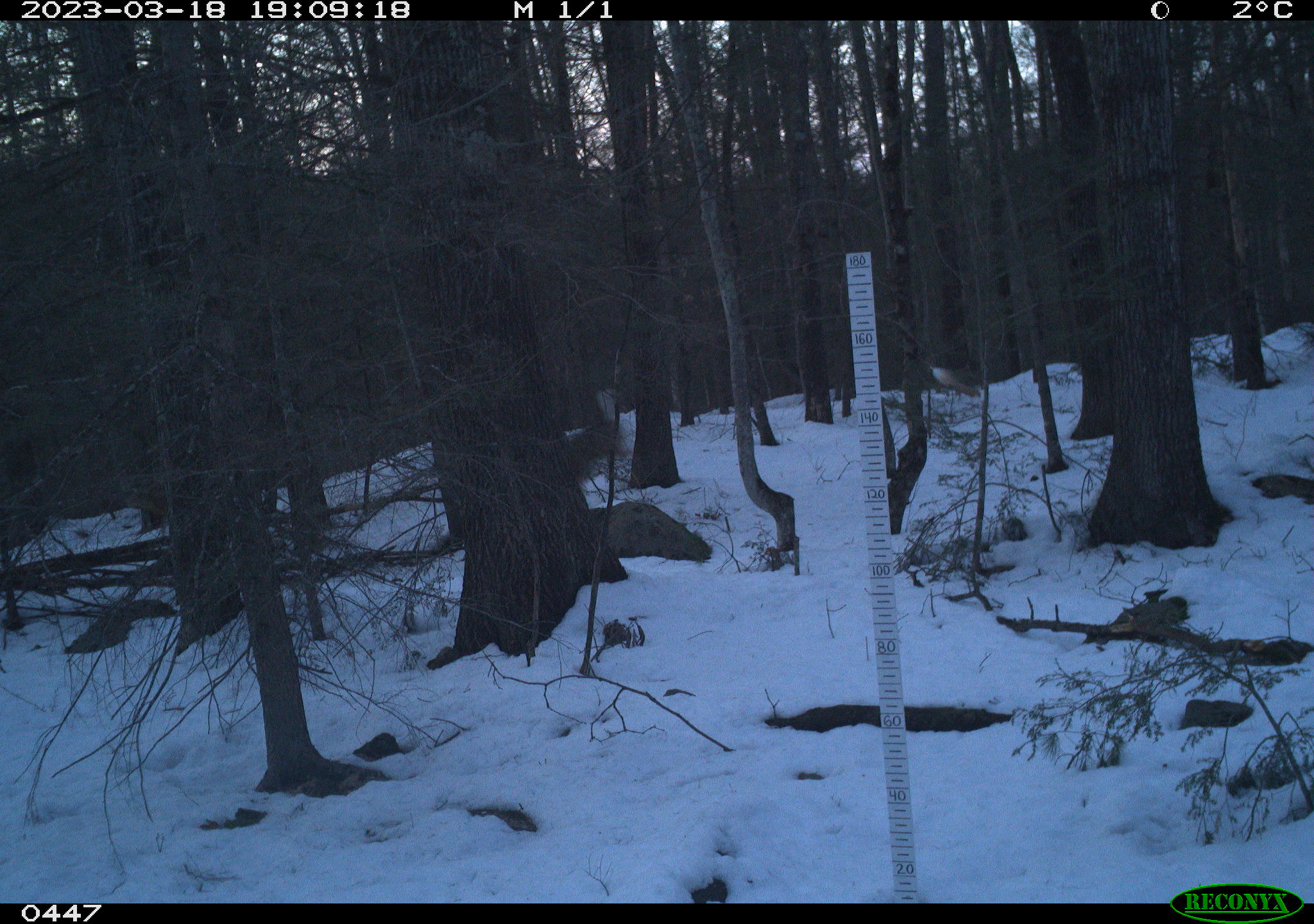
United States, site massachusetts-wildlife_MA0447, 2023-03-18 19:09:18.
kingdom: Animalia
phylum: Chordata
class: Mammalia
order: Artiodactyla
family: Cervidae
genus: Odocoileus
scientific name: Odocoileus virginianus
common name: white-tailed deer